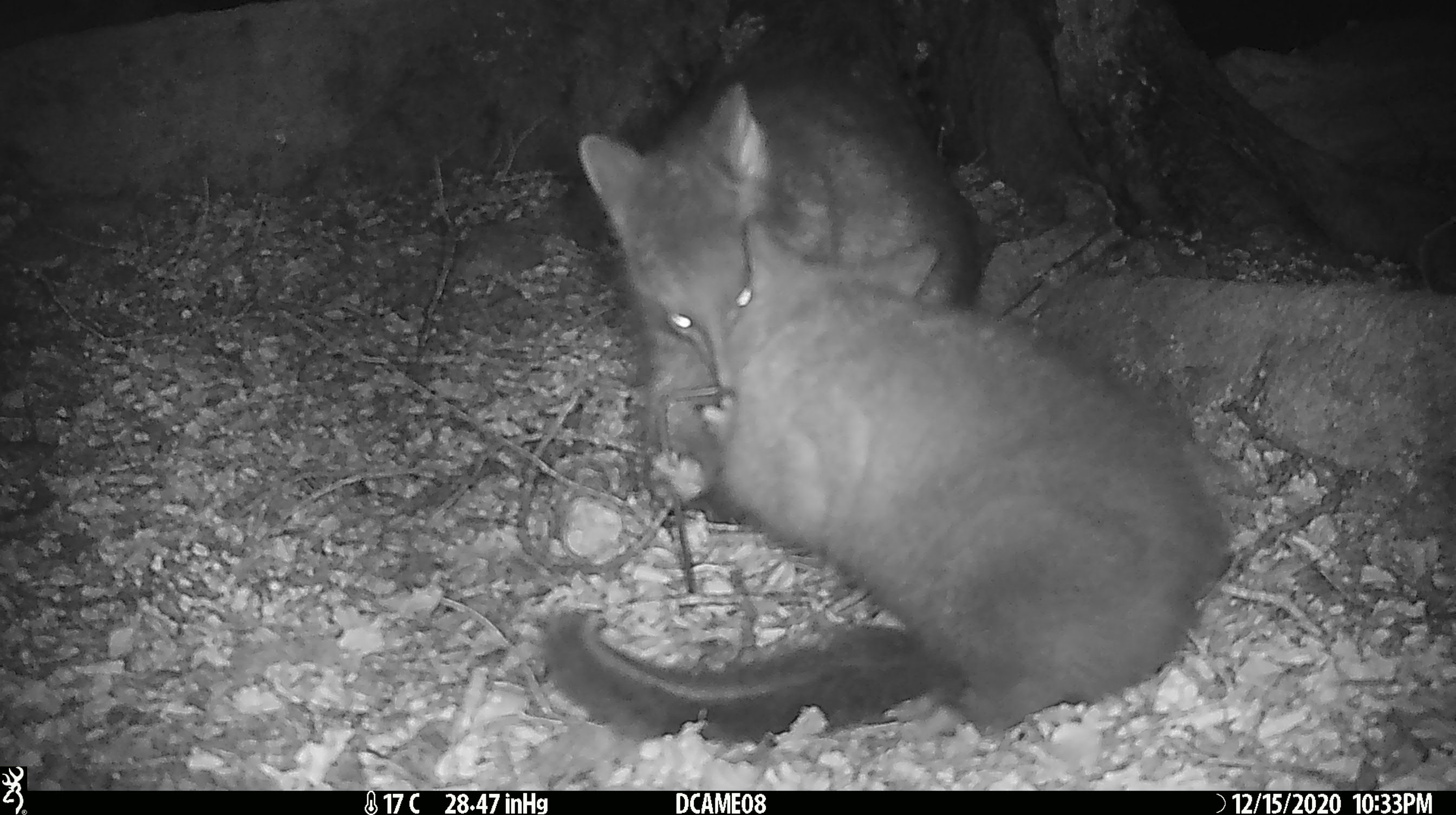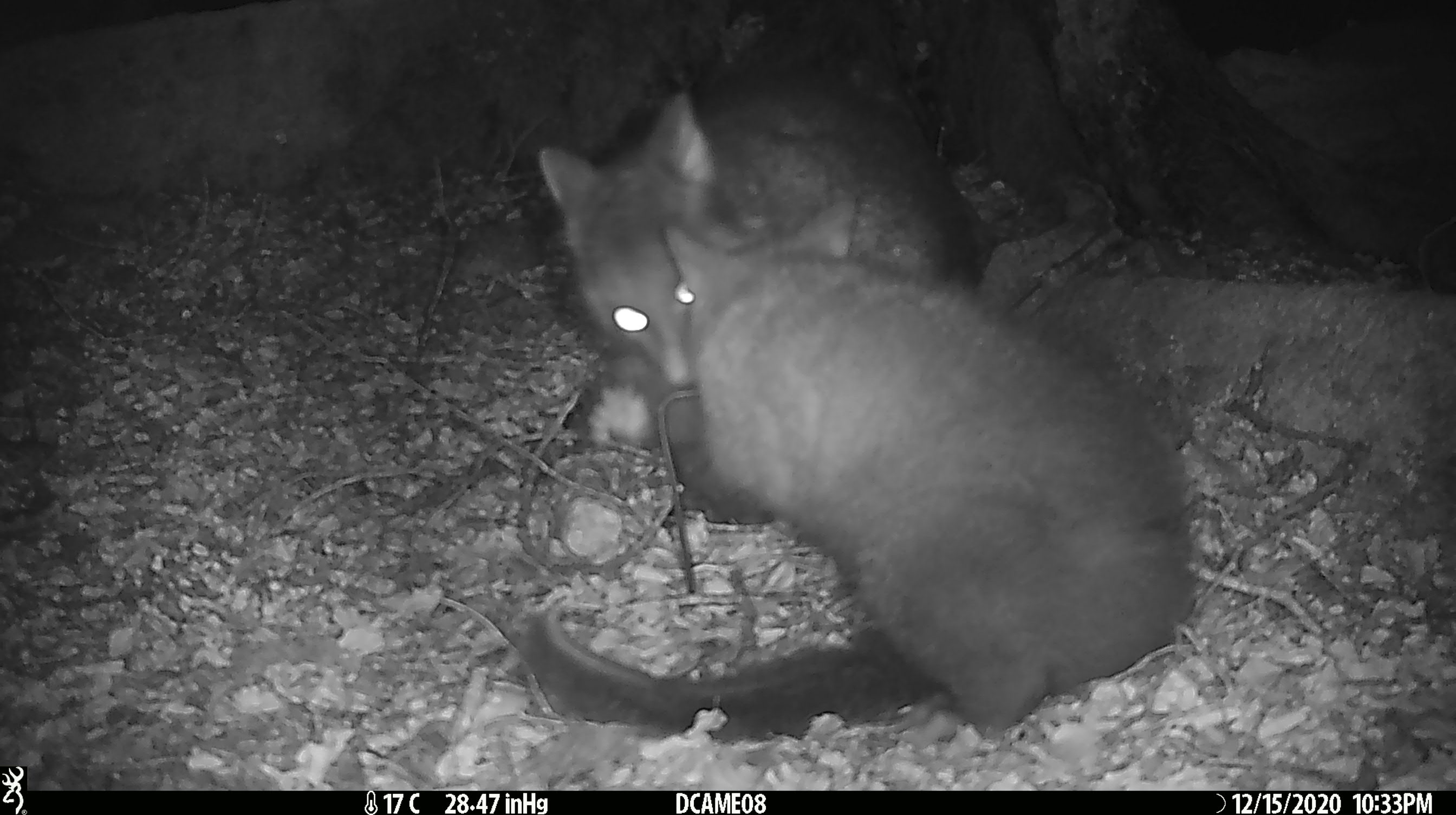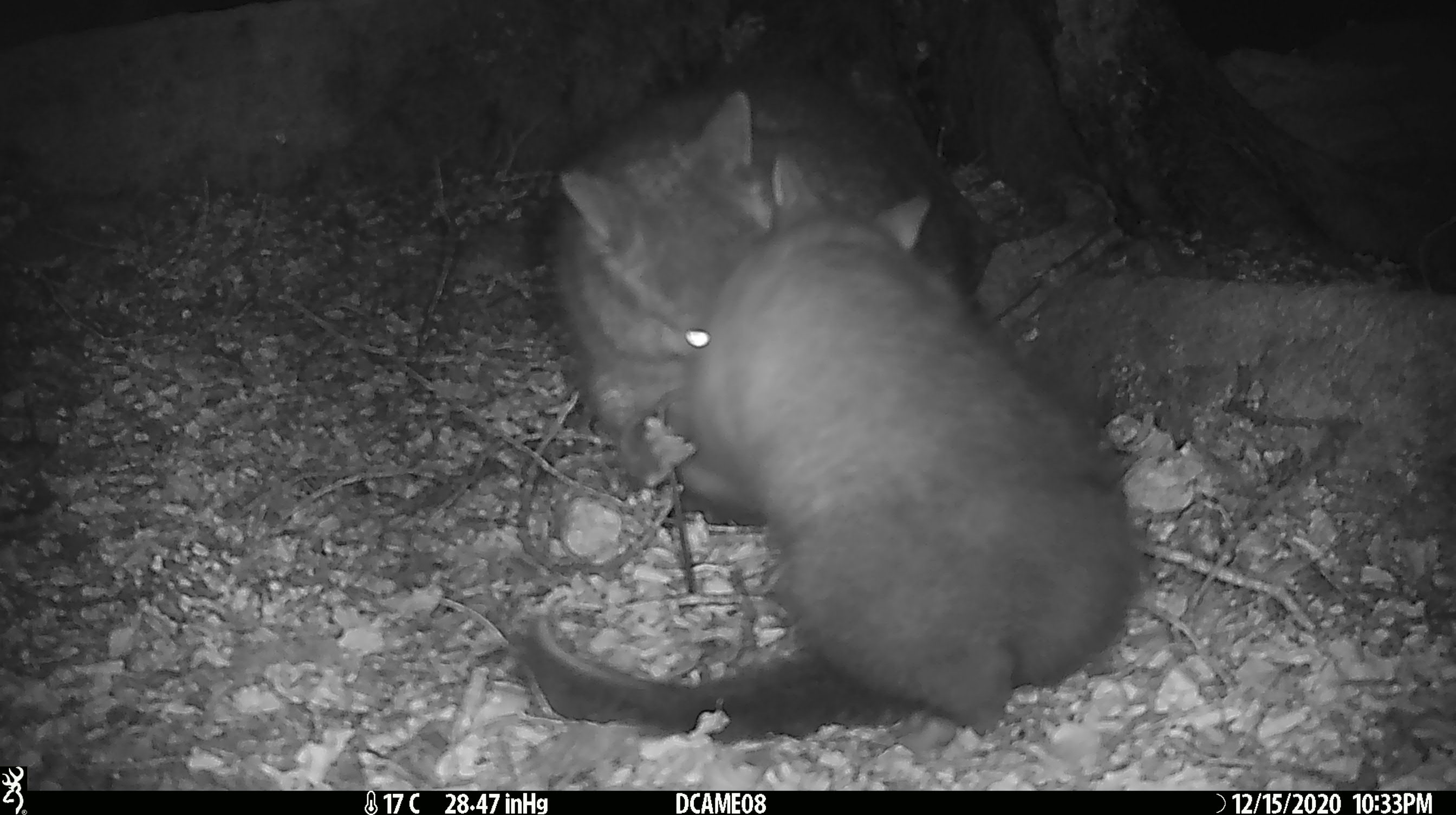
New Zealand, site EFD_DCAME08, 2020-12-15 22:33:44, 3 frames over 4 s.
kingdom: Animalia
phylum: Chordata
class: Mammalia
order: Diprotodontia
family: Phalangeridae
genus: Trichosurus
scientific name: Trichosurus vulpecula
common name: common brushtail possum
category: possum